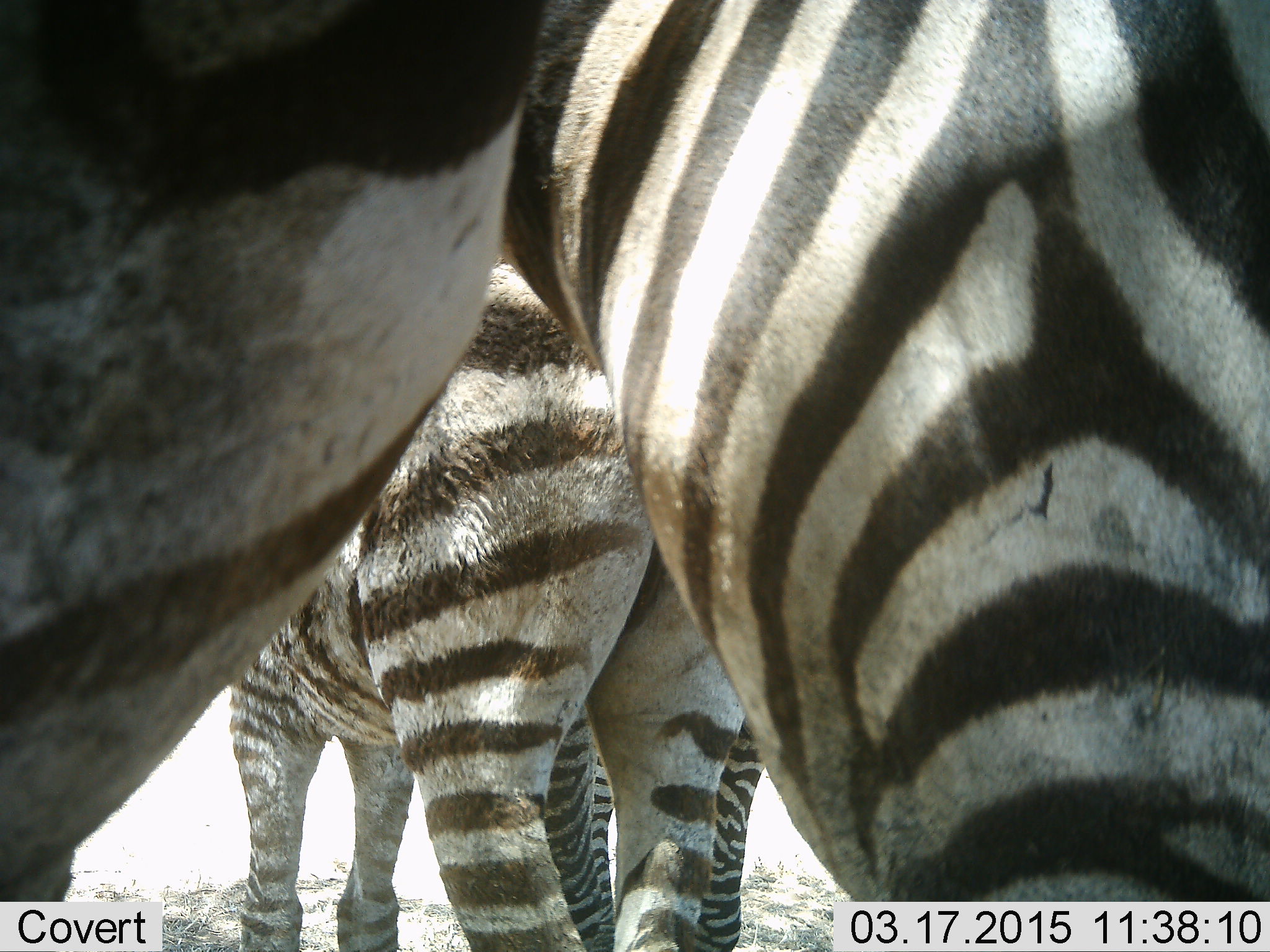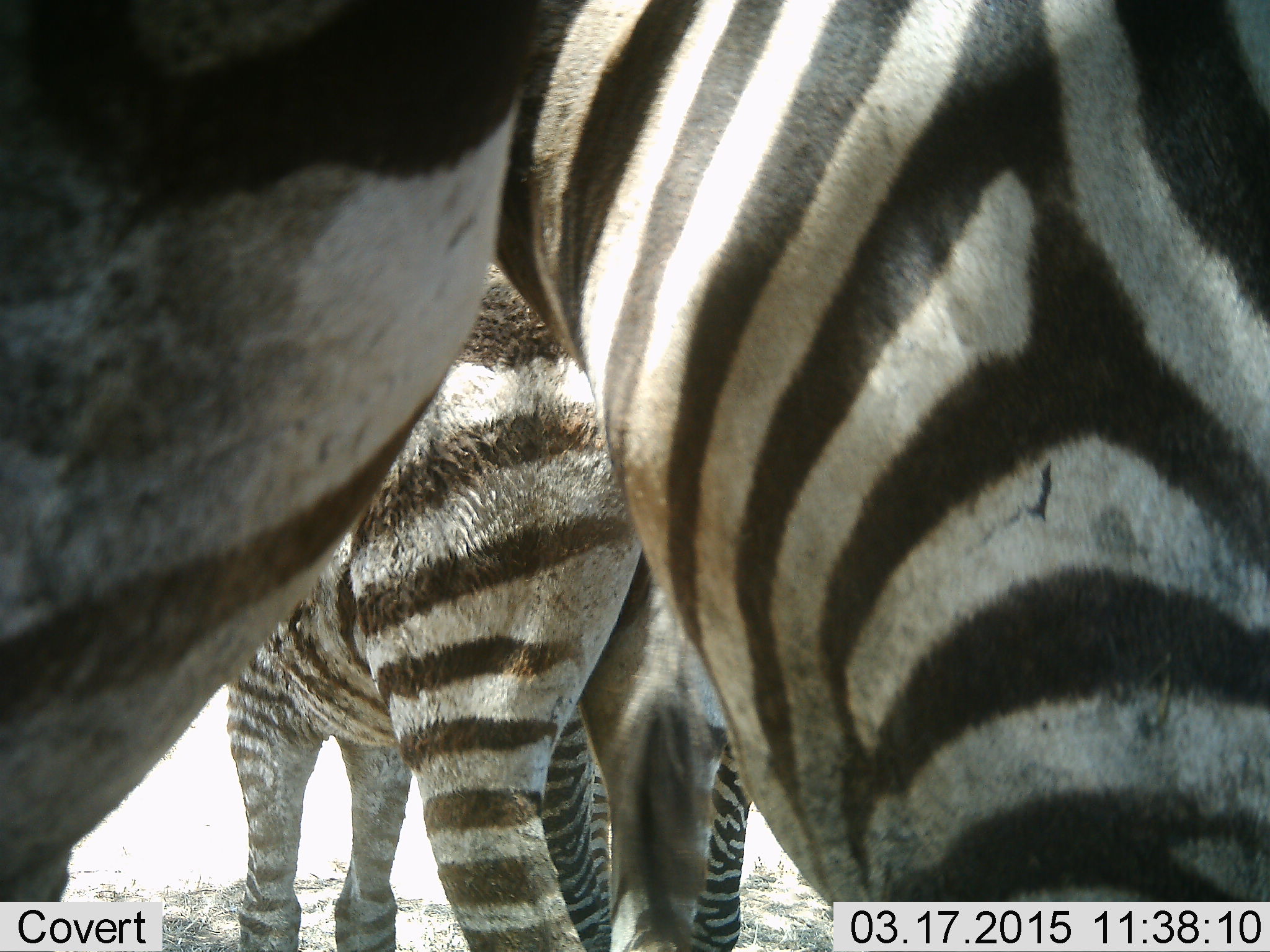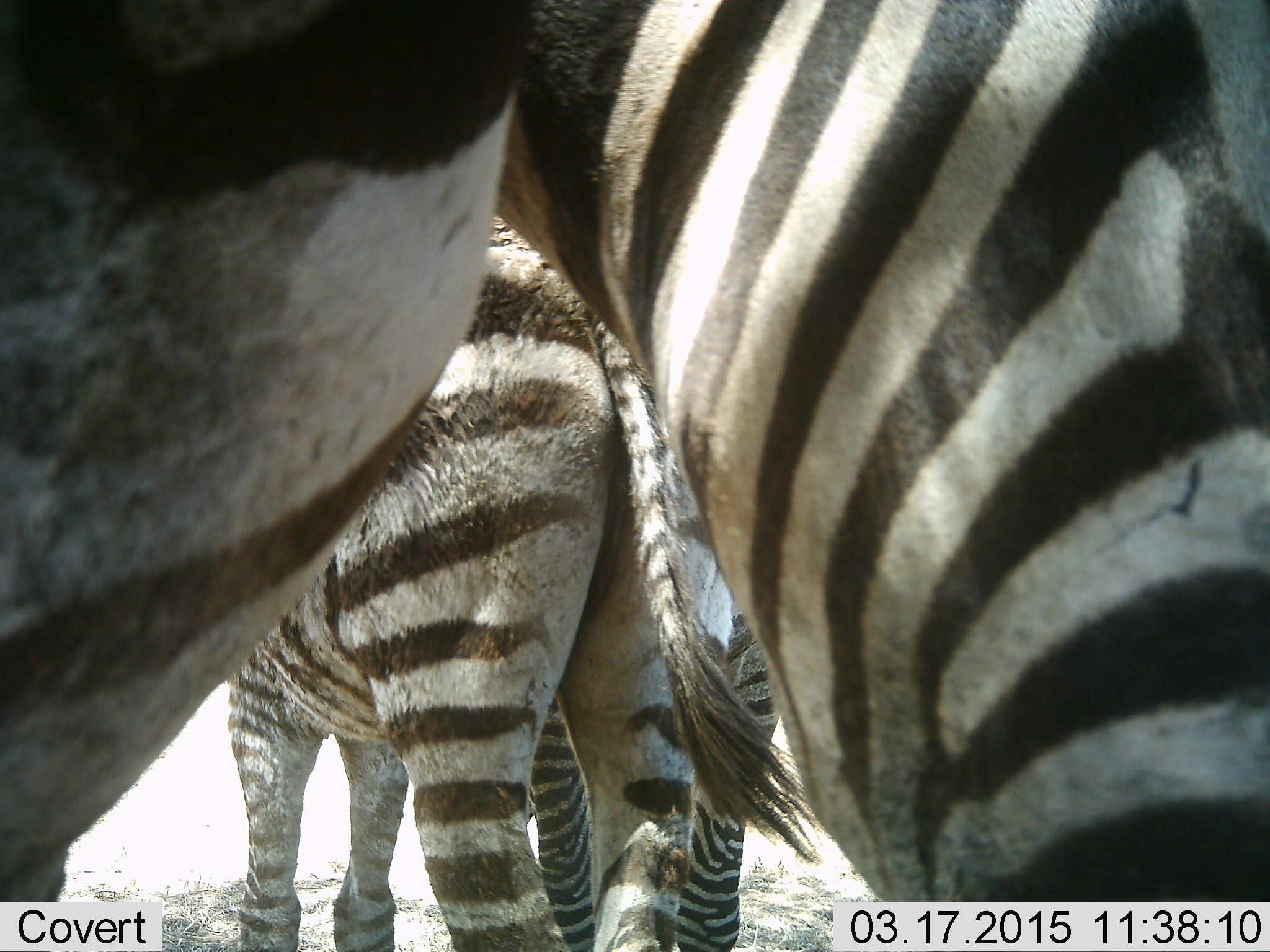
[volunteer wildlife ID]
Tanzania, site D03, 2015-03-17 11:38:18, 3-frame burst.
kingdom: Animalia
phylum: Chordata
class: Mammalia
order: Perissodactyla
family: Equidae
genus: Equus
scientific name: Equus quagga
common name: plains zebra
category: zebra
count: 4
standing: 90%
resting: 10%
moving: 0%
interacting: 10%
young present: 20%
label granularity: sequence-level